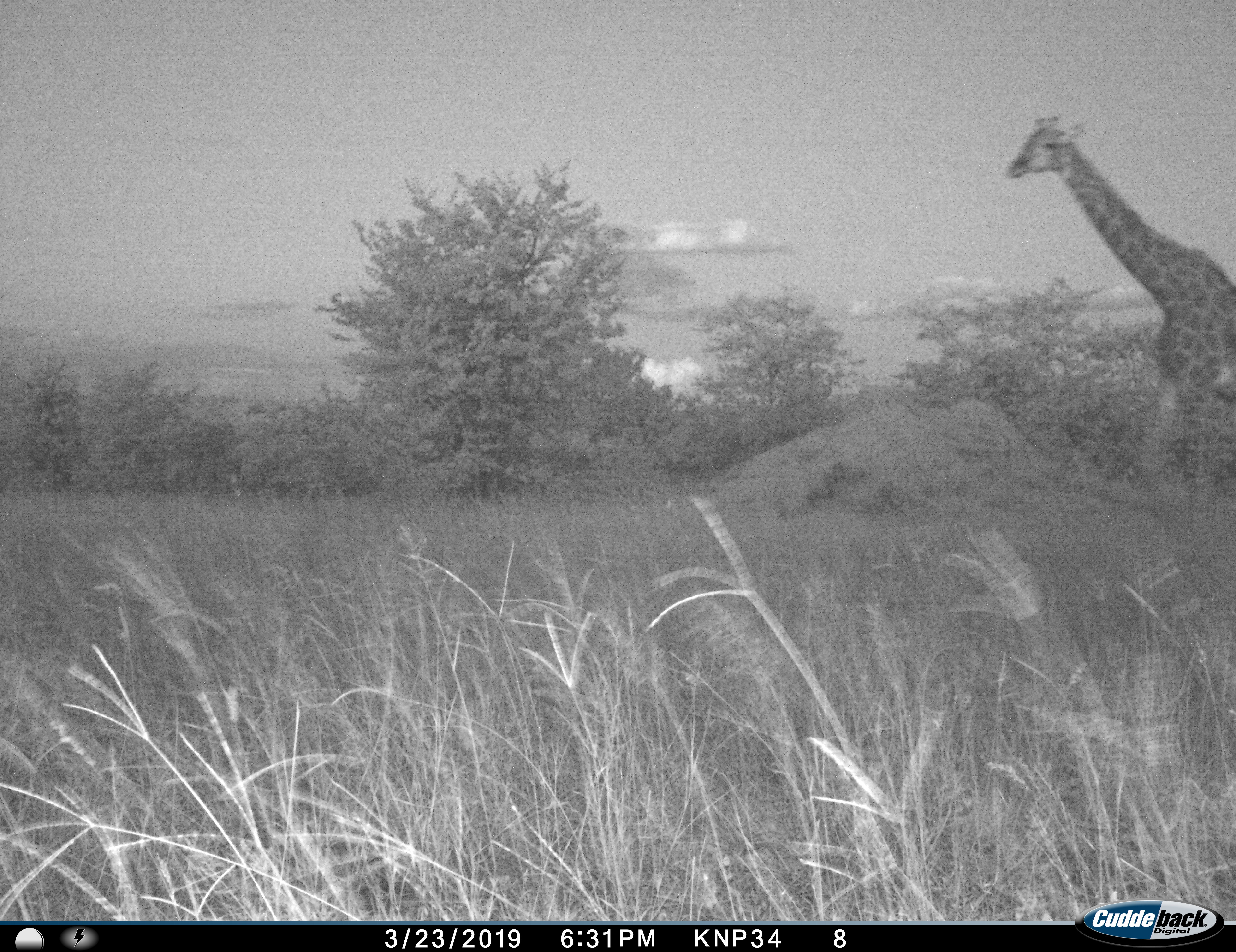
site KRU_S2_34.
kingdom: Animalia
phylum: Chordata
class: Mammalia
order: Artiodactyla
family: Giraffidae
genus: Giraffa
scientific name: Giraffa camelopardalis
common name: giraffe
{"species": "giraffe (Giraffa camelopardalis)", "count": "1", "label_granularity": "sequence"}